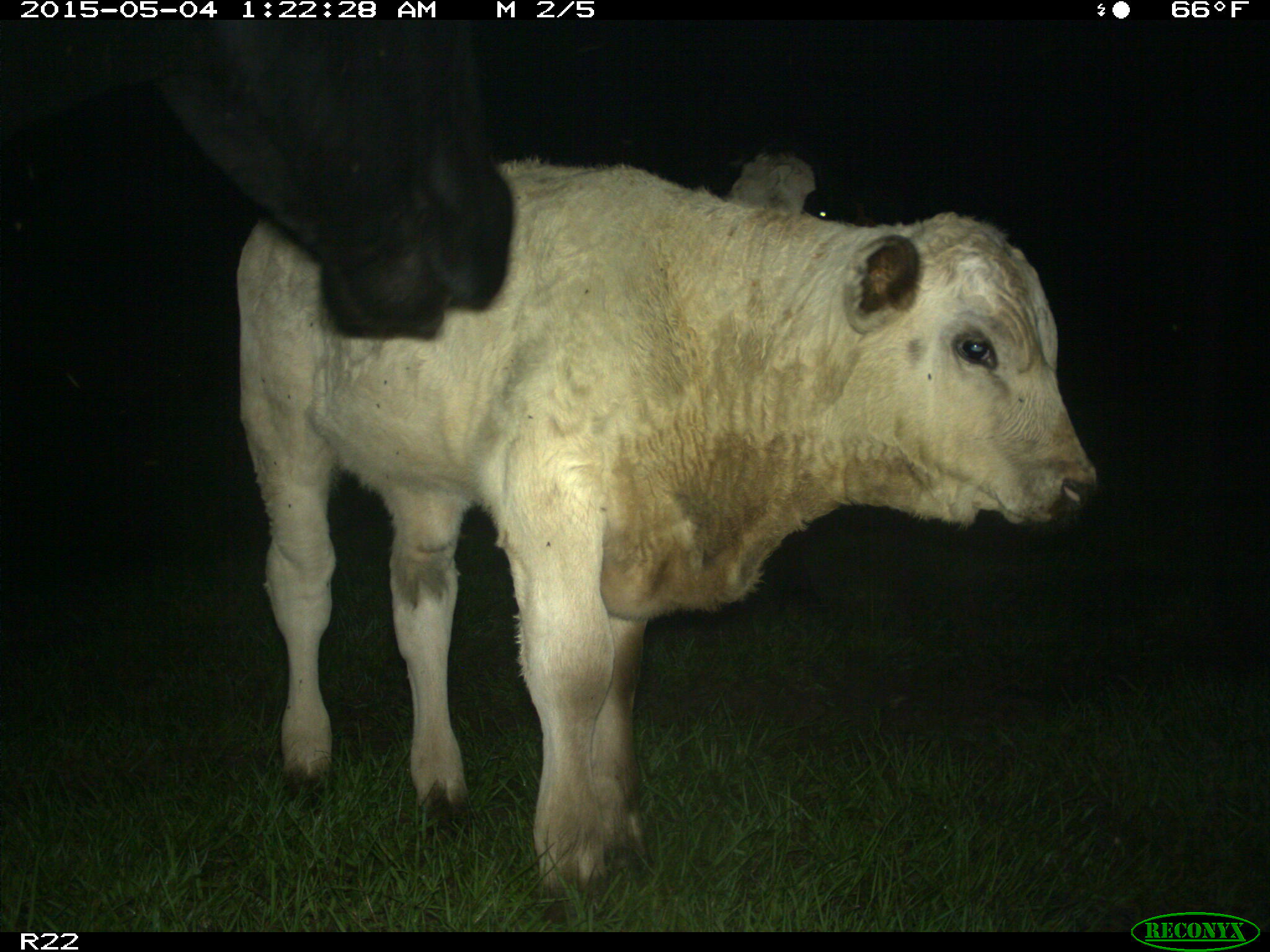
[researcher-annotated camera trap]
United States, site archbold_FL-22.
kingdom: Animalia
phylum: Chordata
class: Mammalia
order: Artiodactyla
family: Bovidae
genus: Bos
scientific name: Bos taurus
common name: domestic cow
Bos taurus (domestic cow).